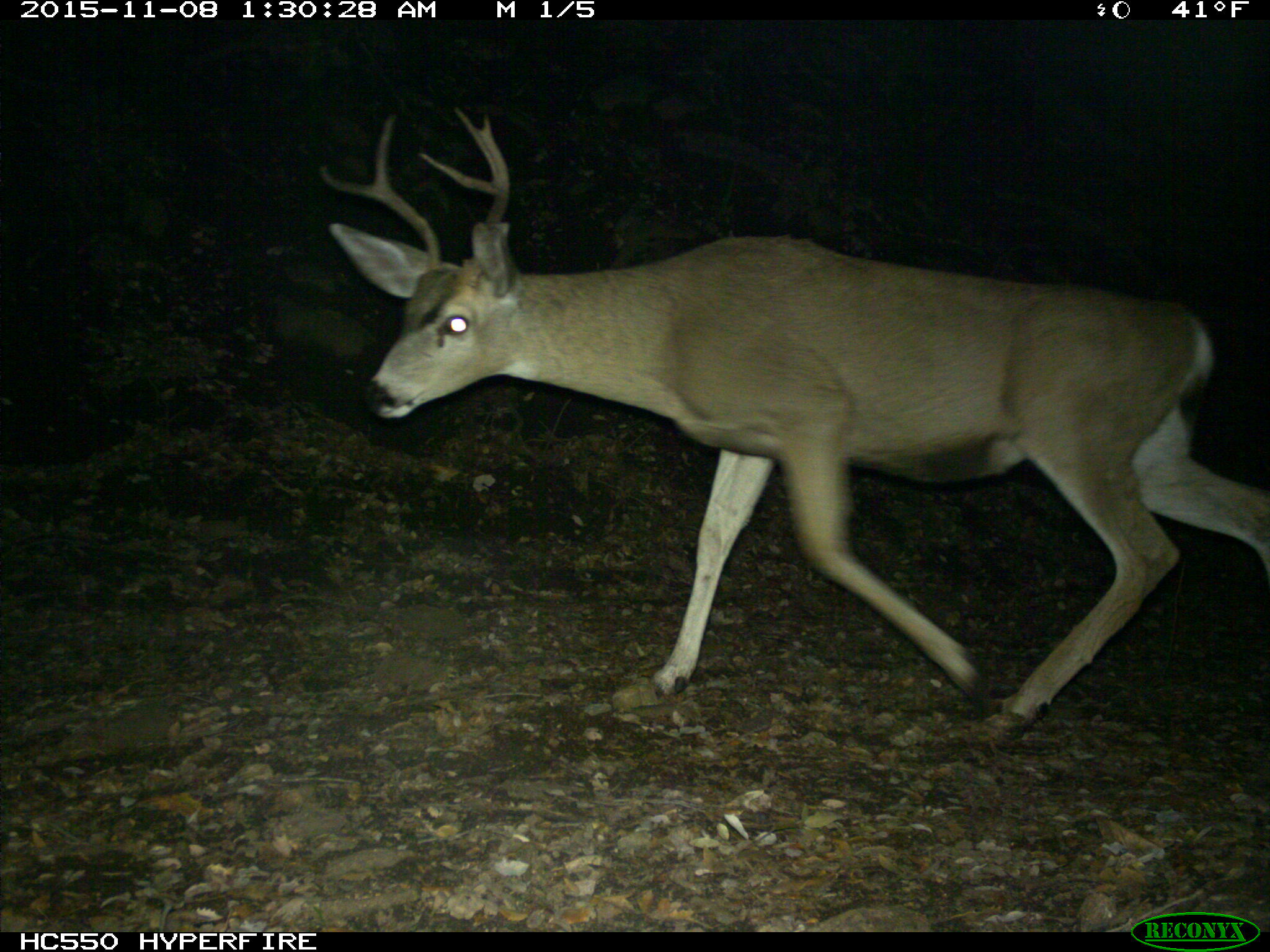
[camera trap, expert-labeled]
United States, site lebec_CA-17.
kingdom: Animalia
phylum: Chordata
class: Mammalia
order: Artiodactyla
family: Cervidae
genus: Odocoileus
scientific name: Odocoileus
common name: deer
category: unidentified deer